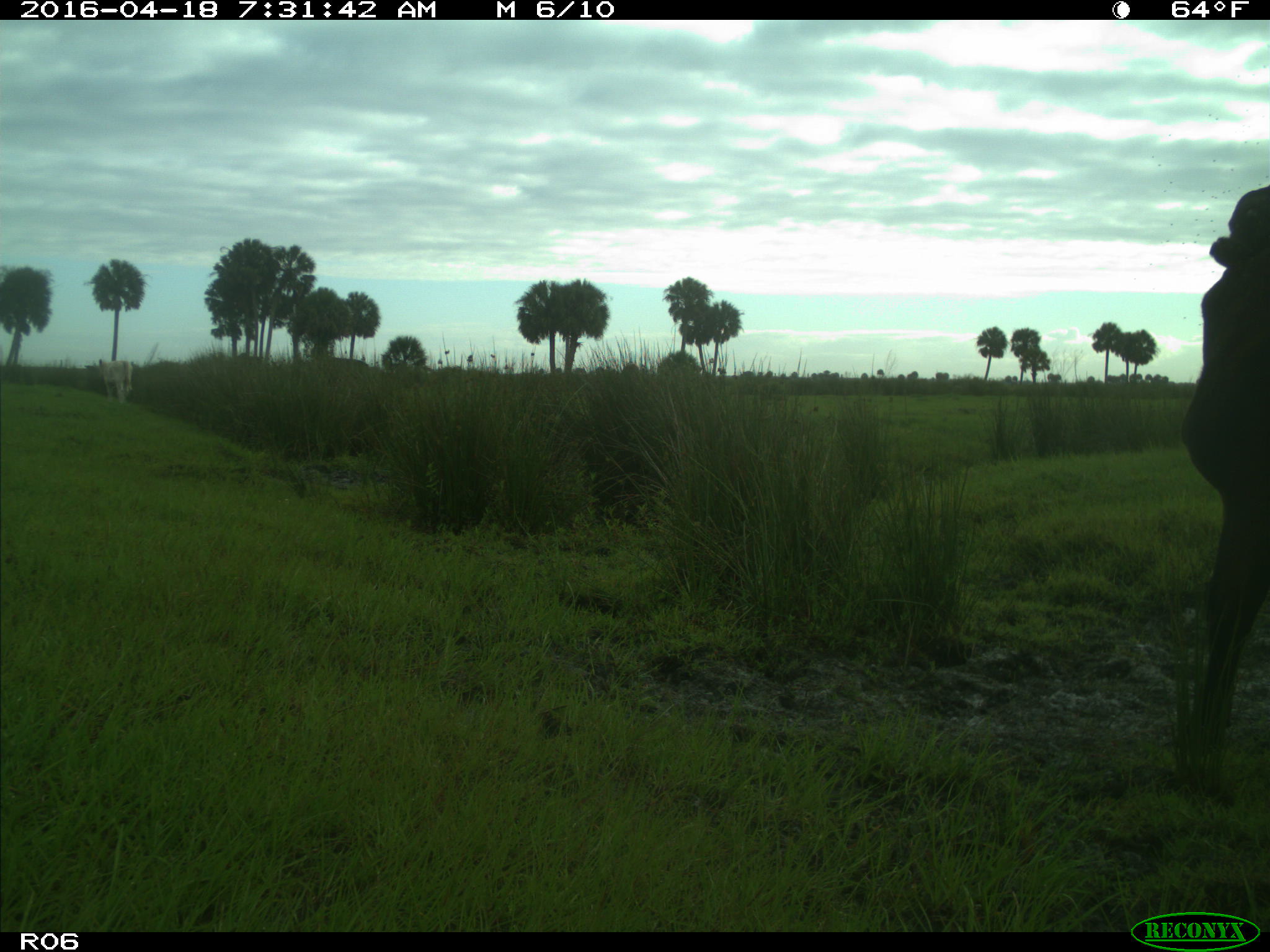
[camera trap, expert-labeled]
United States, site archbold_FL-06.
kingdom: Animalia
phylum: Chordata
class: Mammalia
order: Artiodactyla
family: Bovidae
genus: Bos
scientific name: Bos taurus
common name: domestic cow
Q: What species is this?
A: Bos taurus (domestic cow).